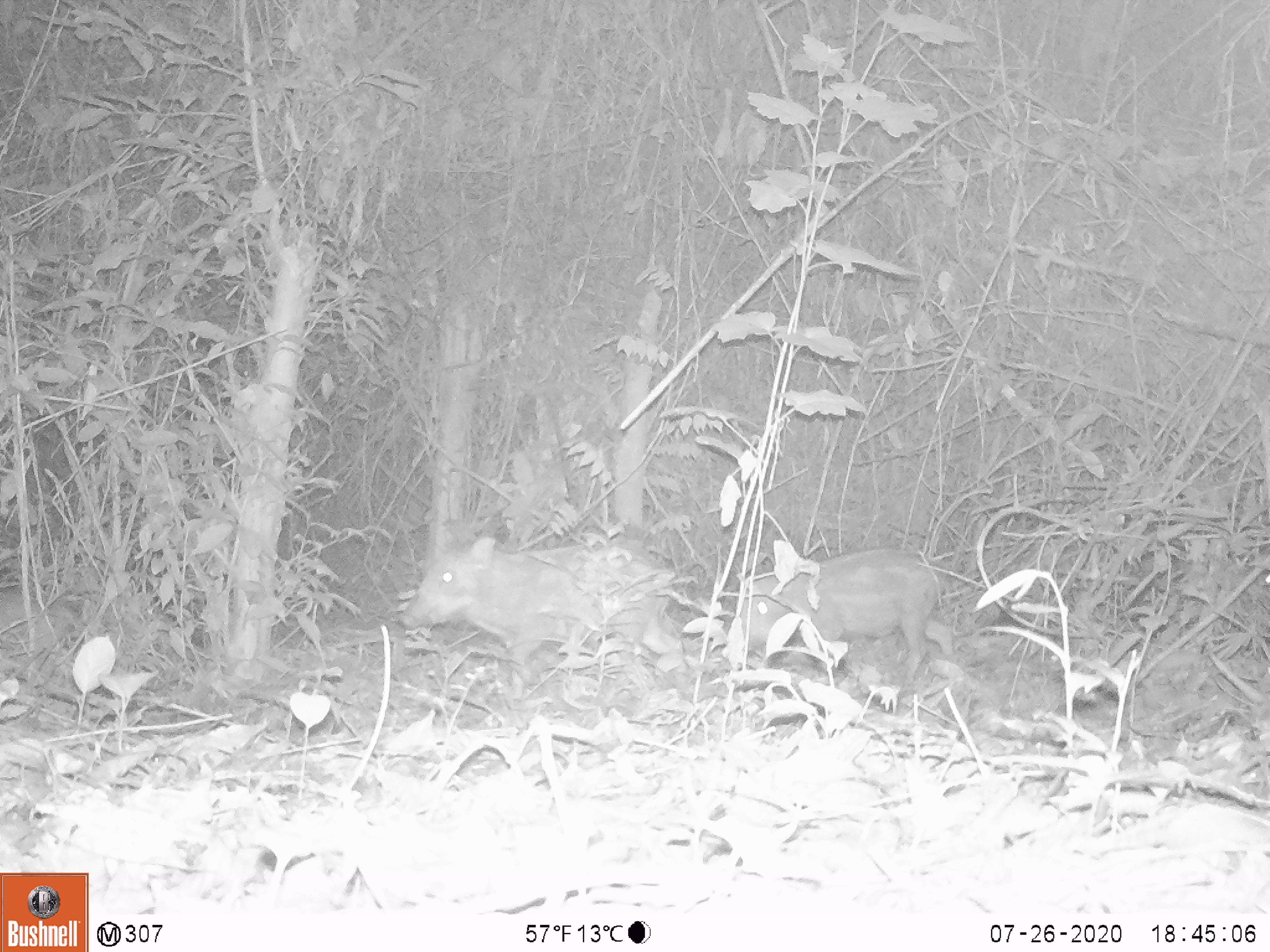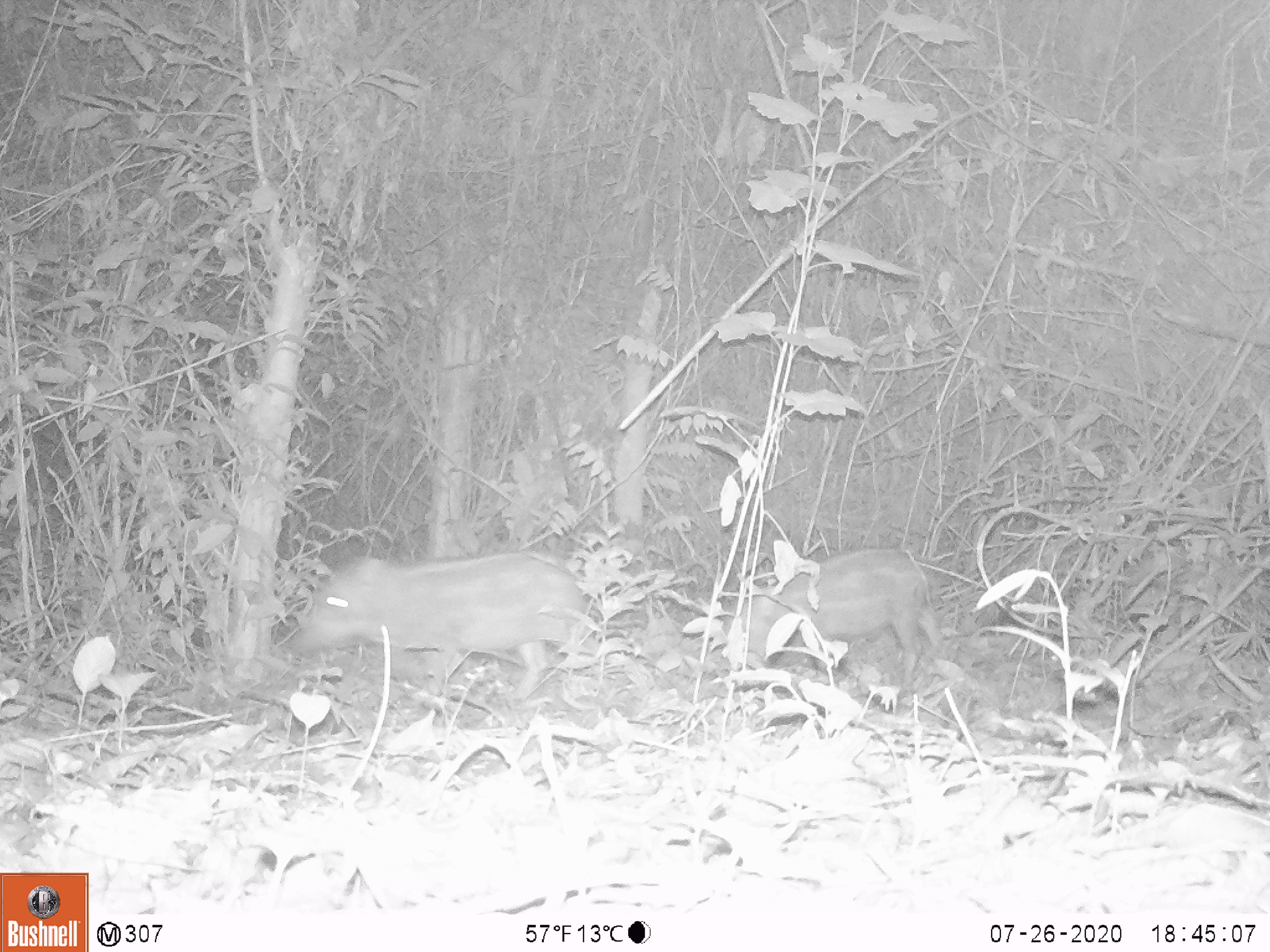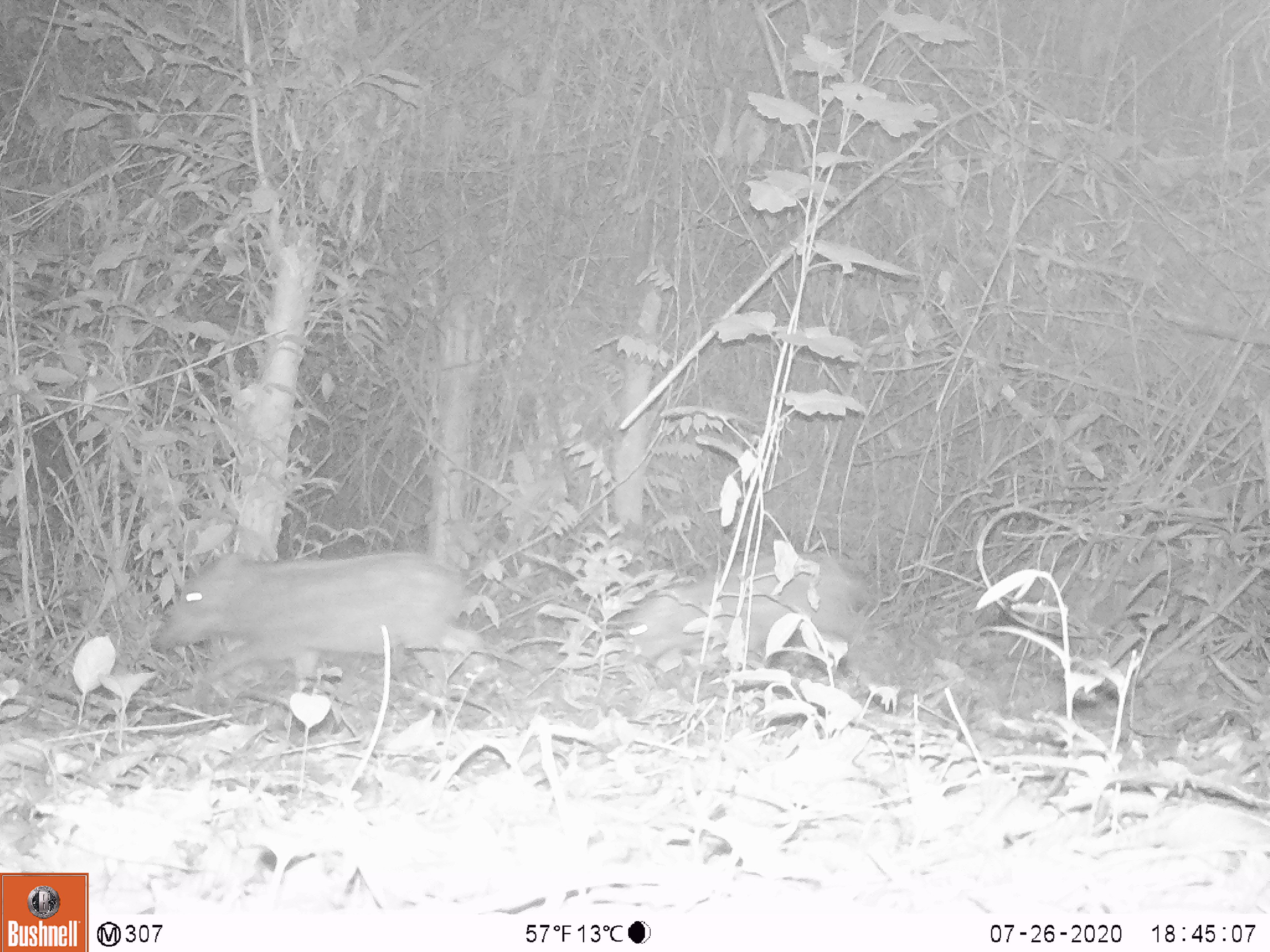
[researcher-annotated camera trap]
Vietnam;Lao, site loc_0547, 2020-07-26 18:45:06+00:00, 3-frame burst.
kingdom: Animalia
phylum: Chordata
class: Mammalia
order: Artiodactyla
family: Suidae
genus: Sus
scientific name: Sus scrofa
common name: eurasian wild pig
Eurasian wild pig (Sus scrofa). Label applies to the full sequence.